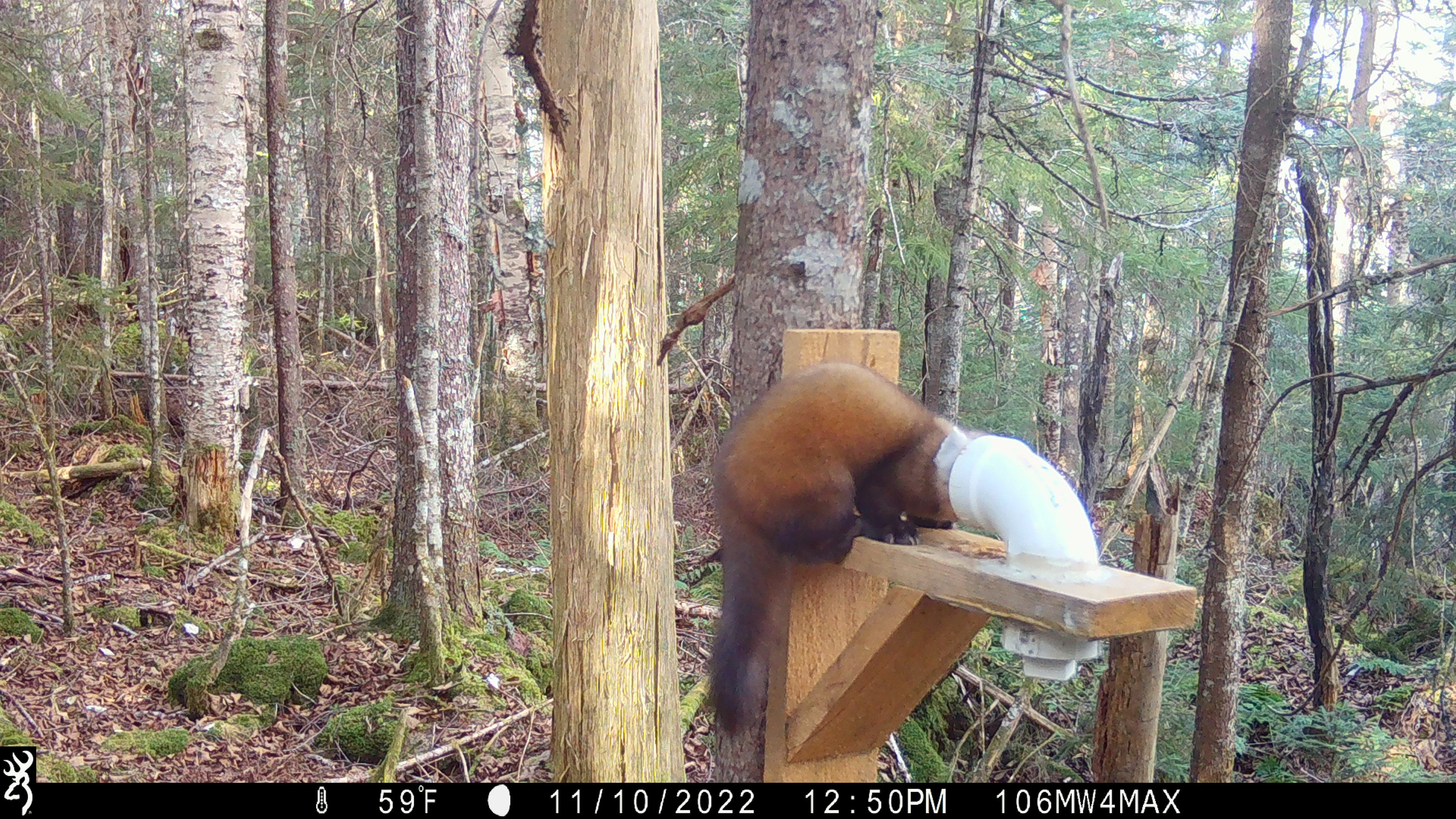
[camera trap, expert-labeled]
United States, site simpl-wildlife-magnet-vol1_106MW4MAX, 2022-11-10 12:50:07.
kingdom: Animalia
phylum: Chordata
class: Mammalia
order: Carnivora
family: Mustelidae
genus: Martes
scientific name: Martes americana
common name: american marten